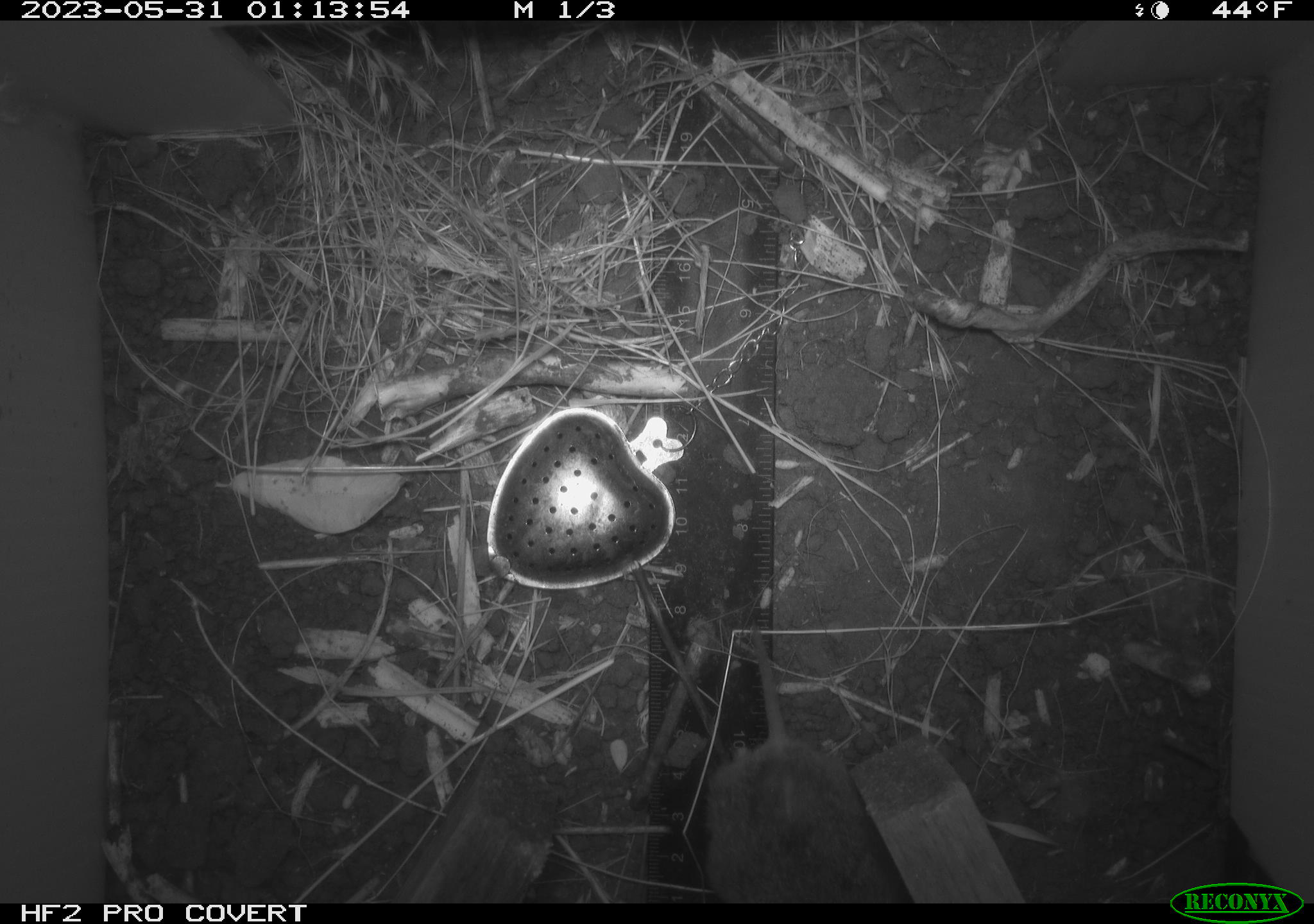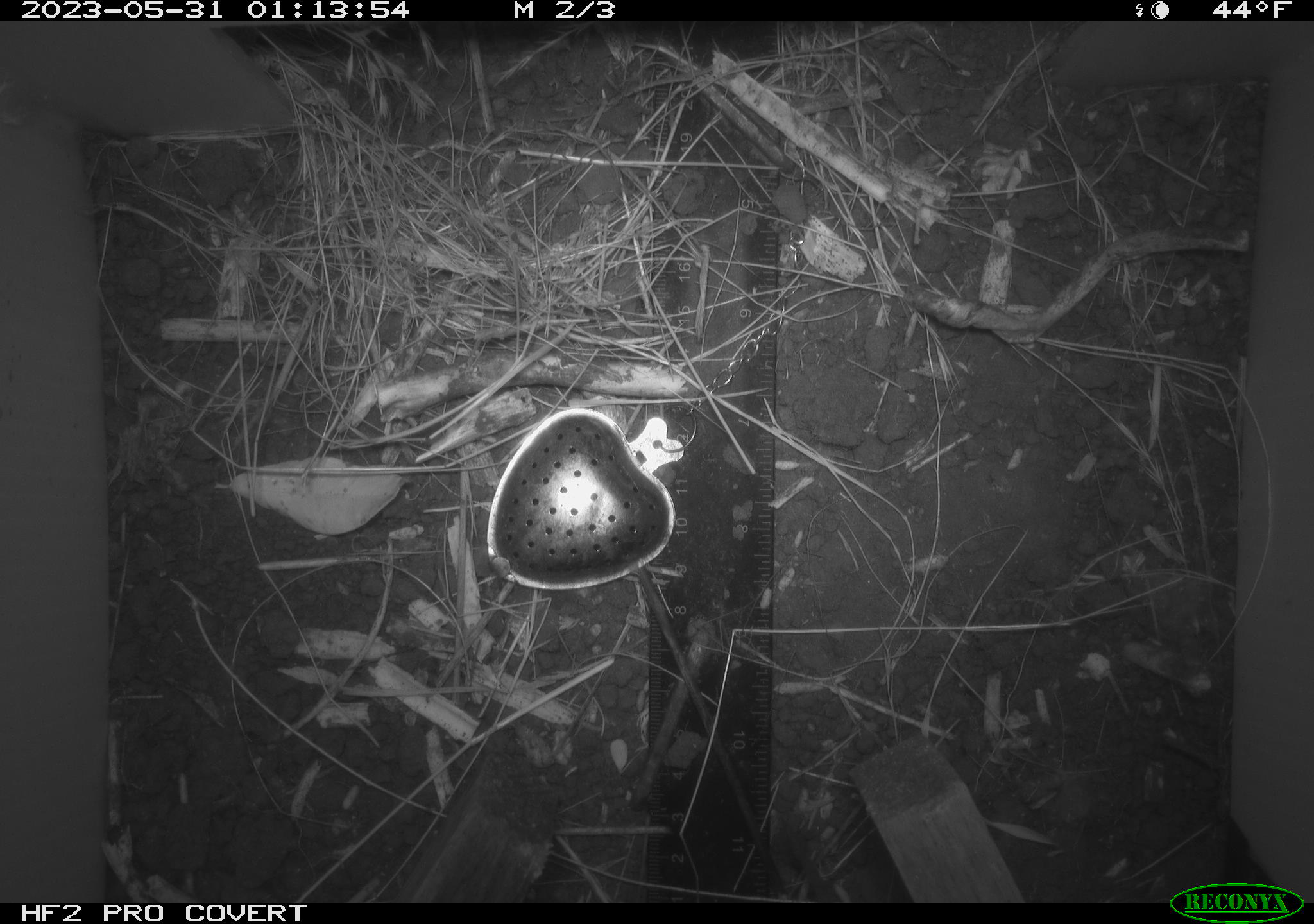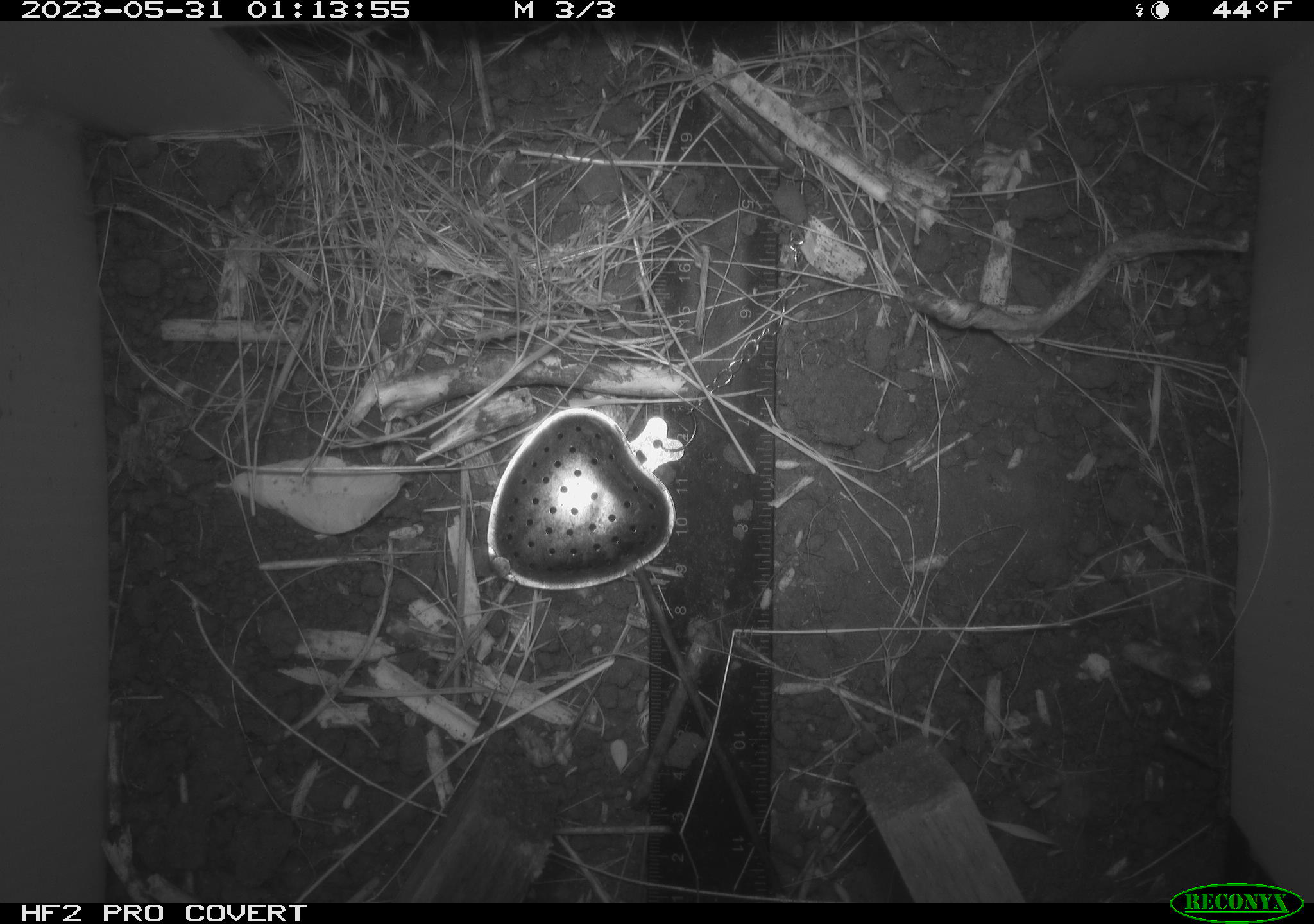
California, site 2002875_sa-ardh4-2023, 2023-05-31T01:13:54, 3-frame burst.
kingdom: Animalia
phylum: Chordata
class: Mammalia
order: Rodentia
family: Cricetidae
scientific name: Arvicolinae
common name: voles, lemmings, and muskrats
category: arvicolinae subfamily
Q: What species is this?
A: Arvicolinae subfamily (voles, lemmings, and muskrats) (Arvicolinae).